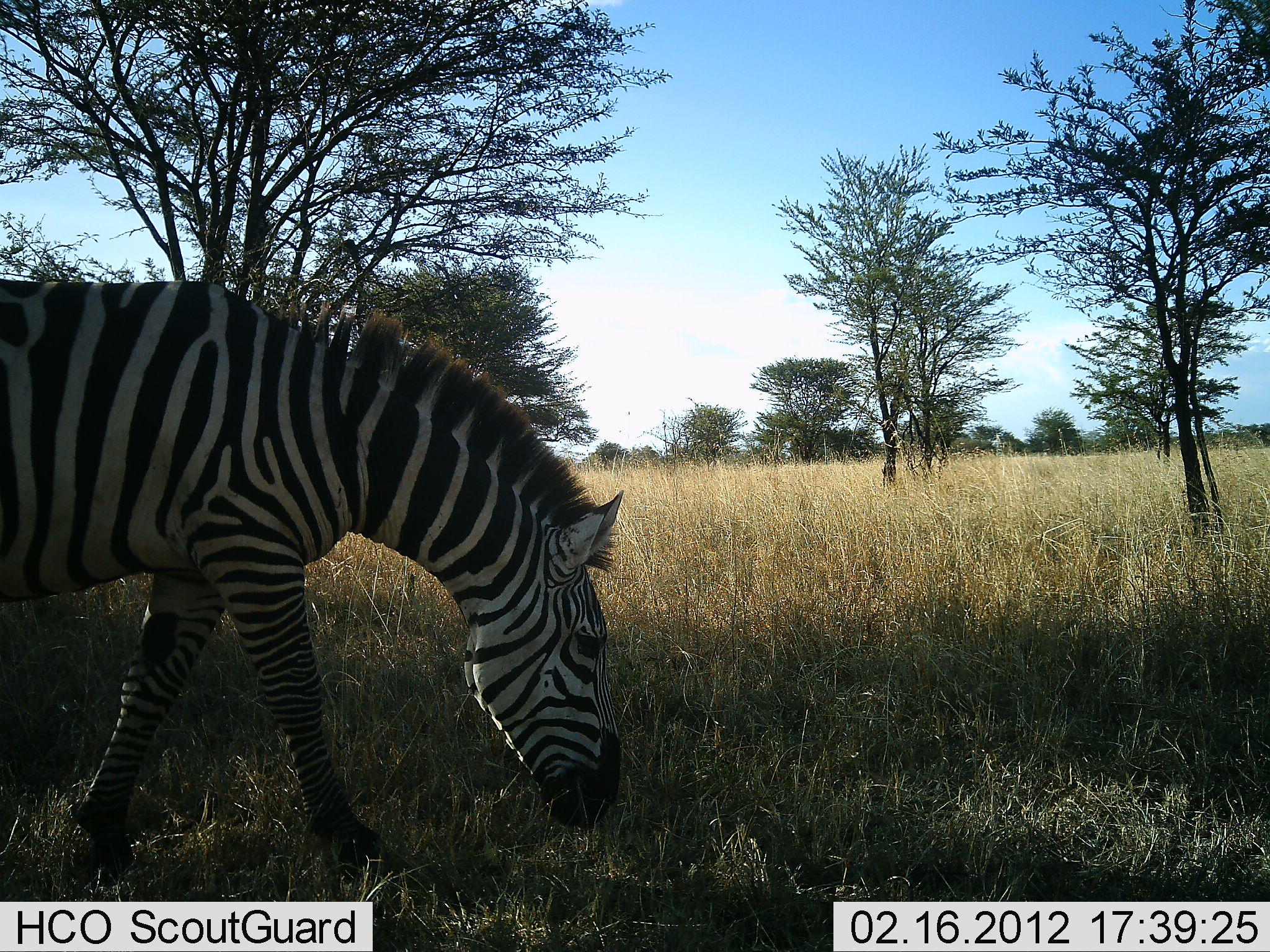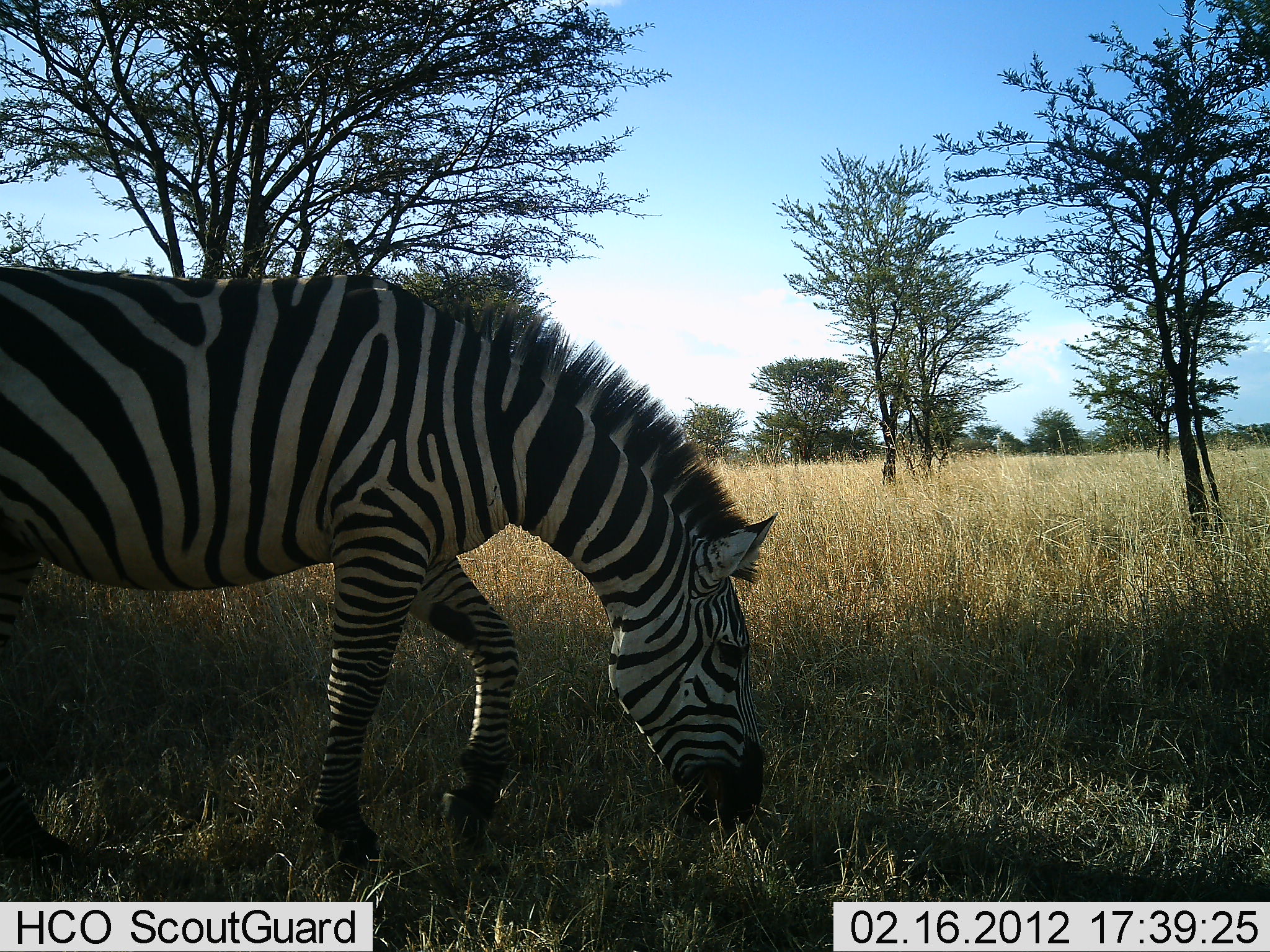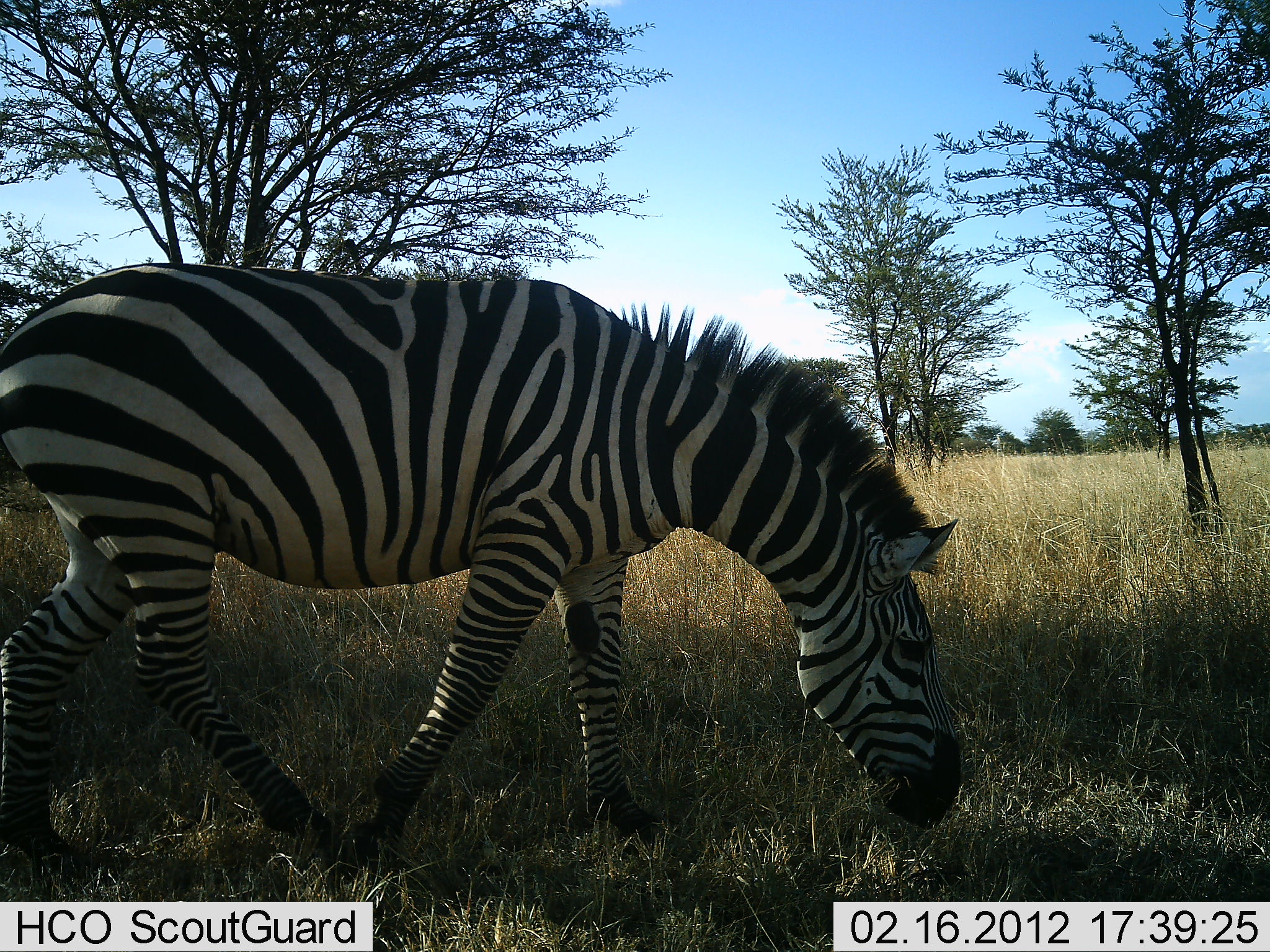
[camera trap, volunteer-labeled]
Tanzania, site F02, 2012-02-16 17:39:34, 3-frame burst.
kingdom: Animalia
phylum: Chordata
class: Mammalia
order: Perissodactyla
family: Equidae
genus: Equus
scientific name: Equus quagga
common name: plains zebra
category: zebra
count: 1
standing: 16%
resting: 0%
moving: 55%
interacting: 0%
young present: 3%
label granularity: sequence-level